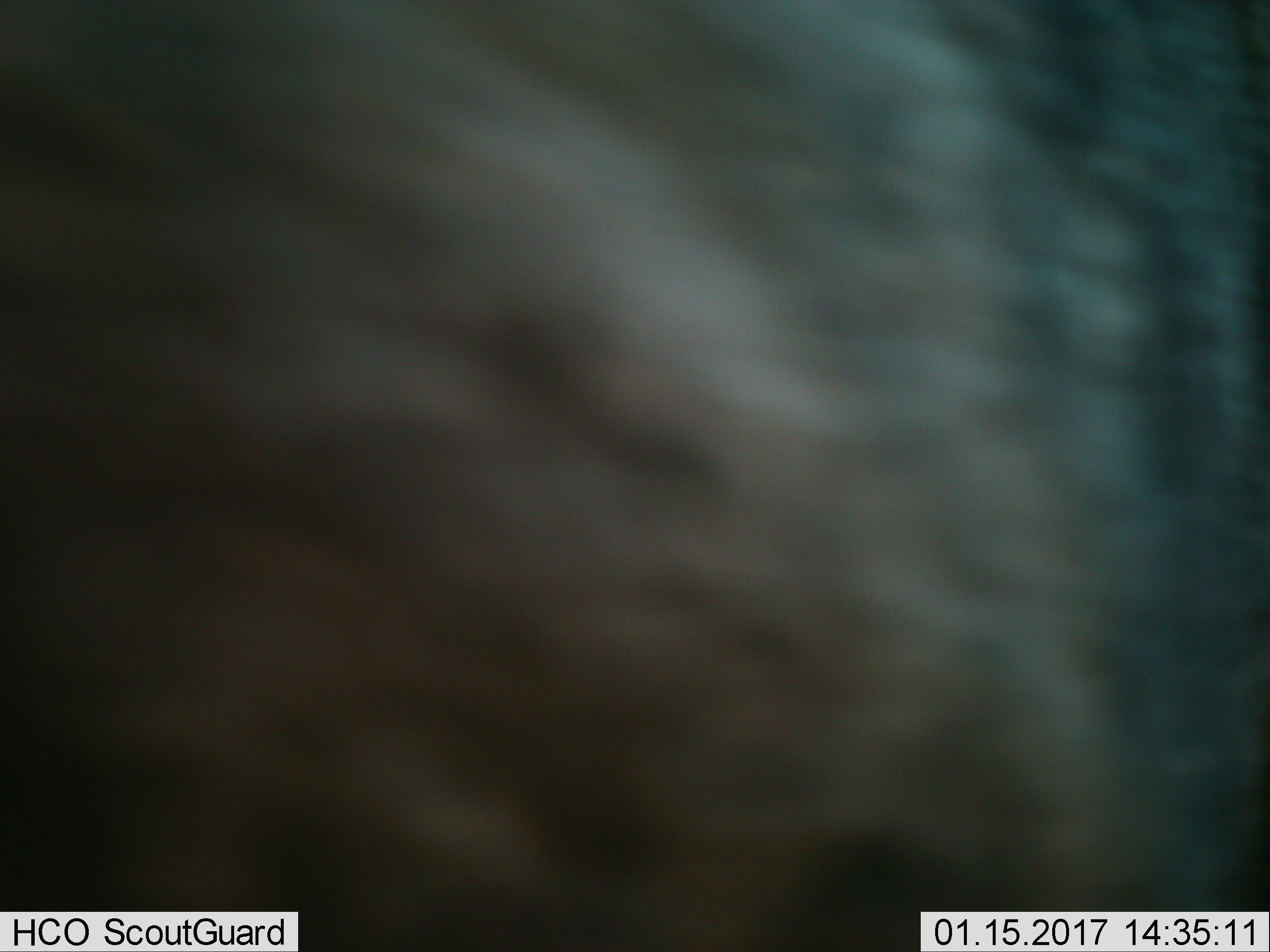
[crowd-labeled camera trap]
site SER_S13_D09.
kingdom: Animalia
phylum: Chordata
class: Mammalia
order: Artiodactyla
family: Bovidae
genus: Connochaetes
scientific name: Connochaetes taurinus taurinus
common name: blue wildebeest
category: wildebeestblue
Wildebeestblue (blue wildebeest) (Connochaetes taurinus taurinus), count 1. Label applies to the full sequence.